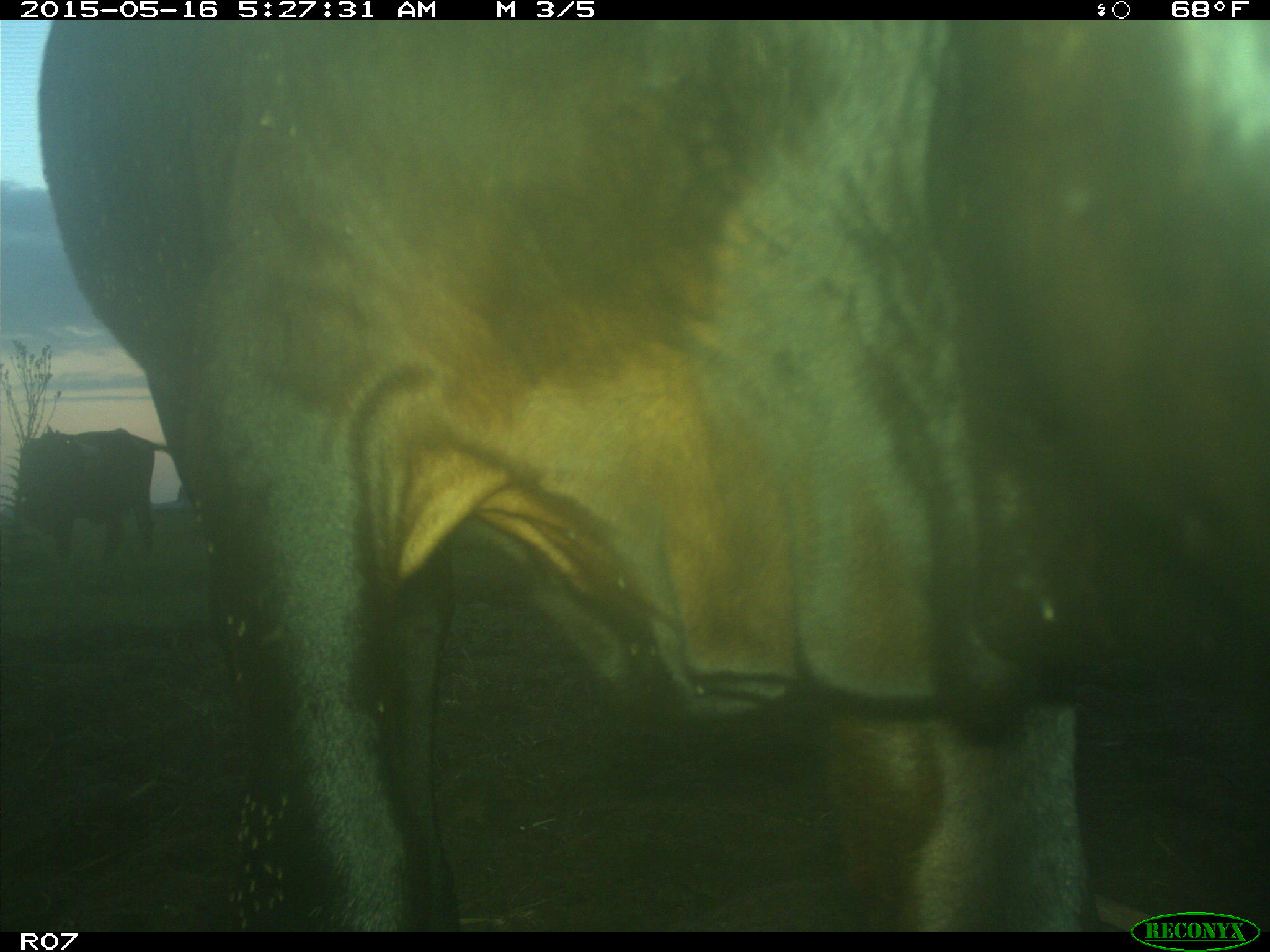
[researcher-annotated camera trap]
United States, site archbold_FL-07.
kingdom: Animalia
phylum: Chordata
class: Mammalia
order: Artiodactyla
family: Bovidae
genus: Bos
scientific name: Bos taurus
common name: domestic cow